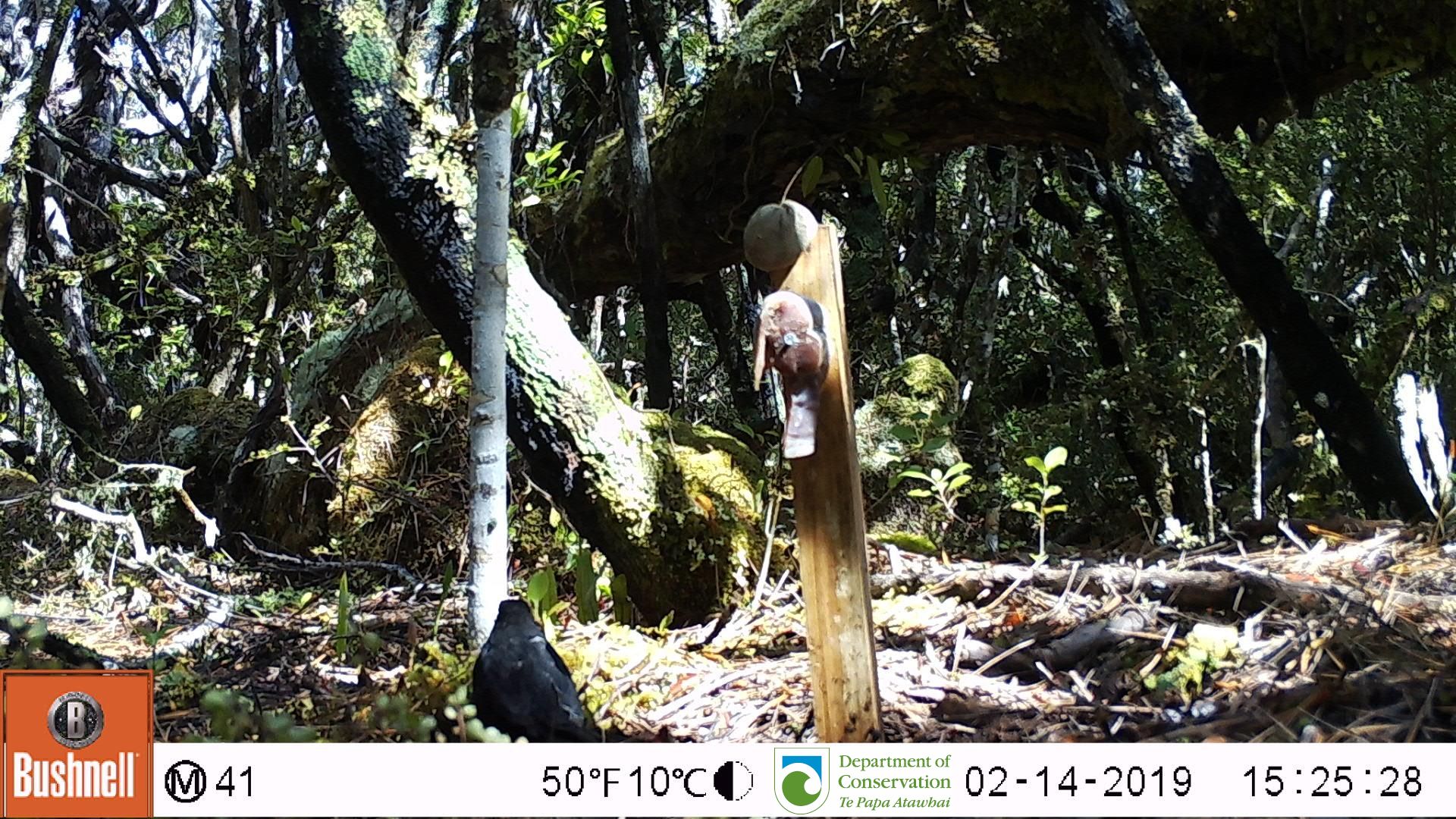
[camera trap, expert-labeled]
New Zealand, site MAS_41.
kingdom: Animalia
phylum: Chordata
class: Aves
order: Passeriformes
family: Turdidae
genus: Turdus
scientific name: Turdus merula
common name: eurasian blackbird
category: blackbird